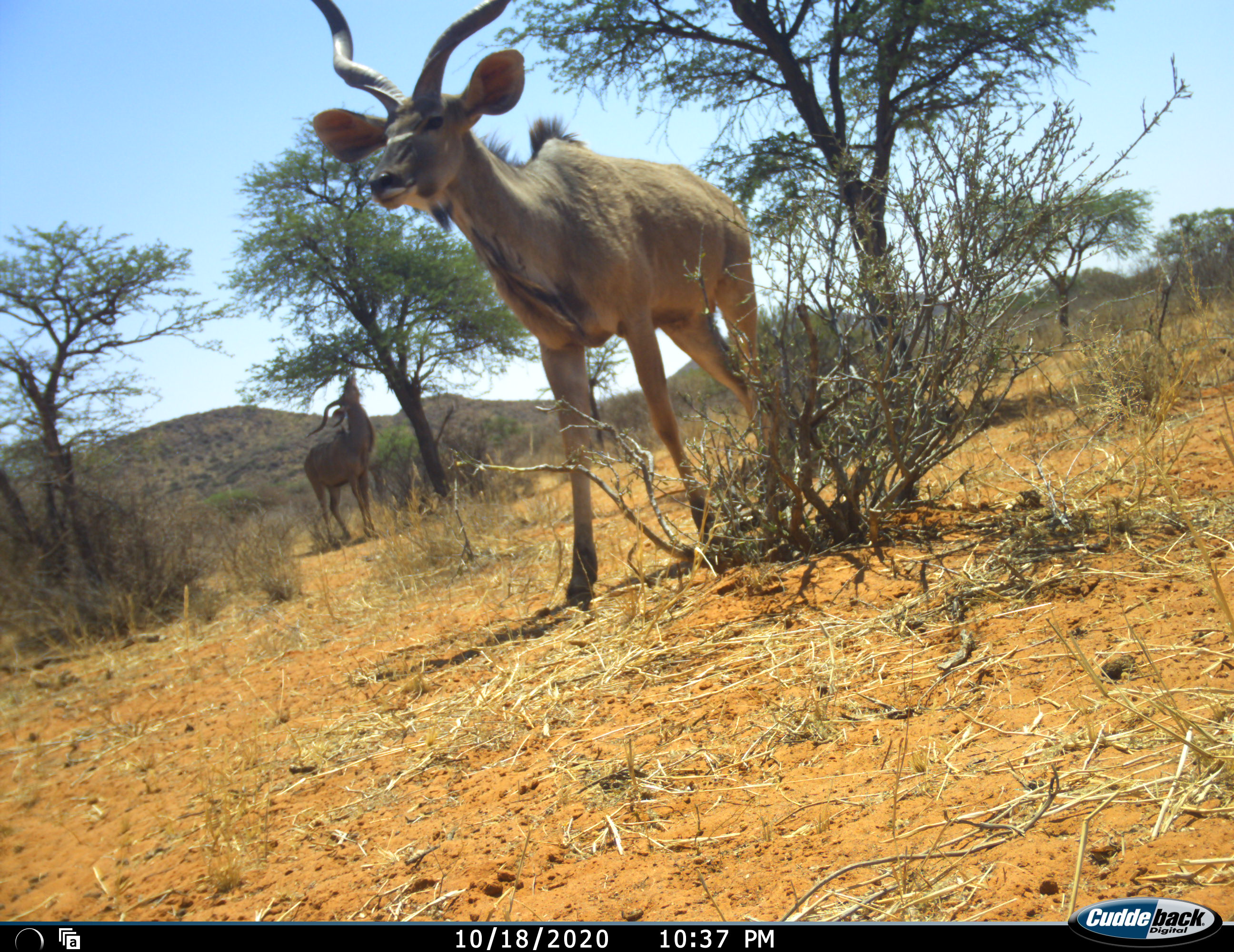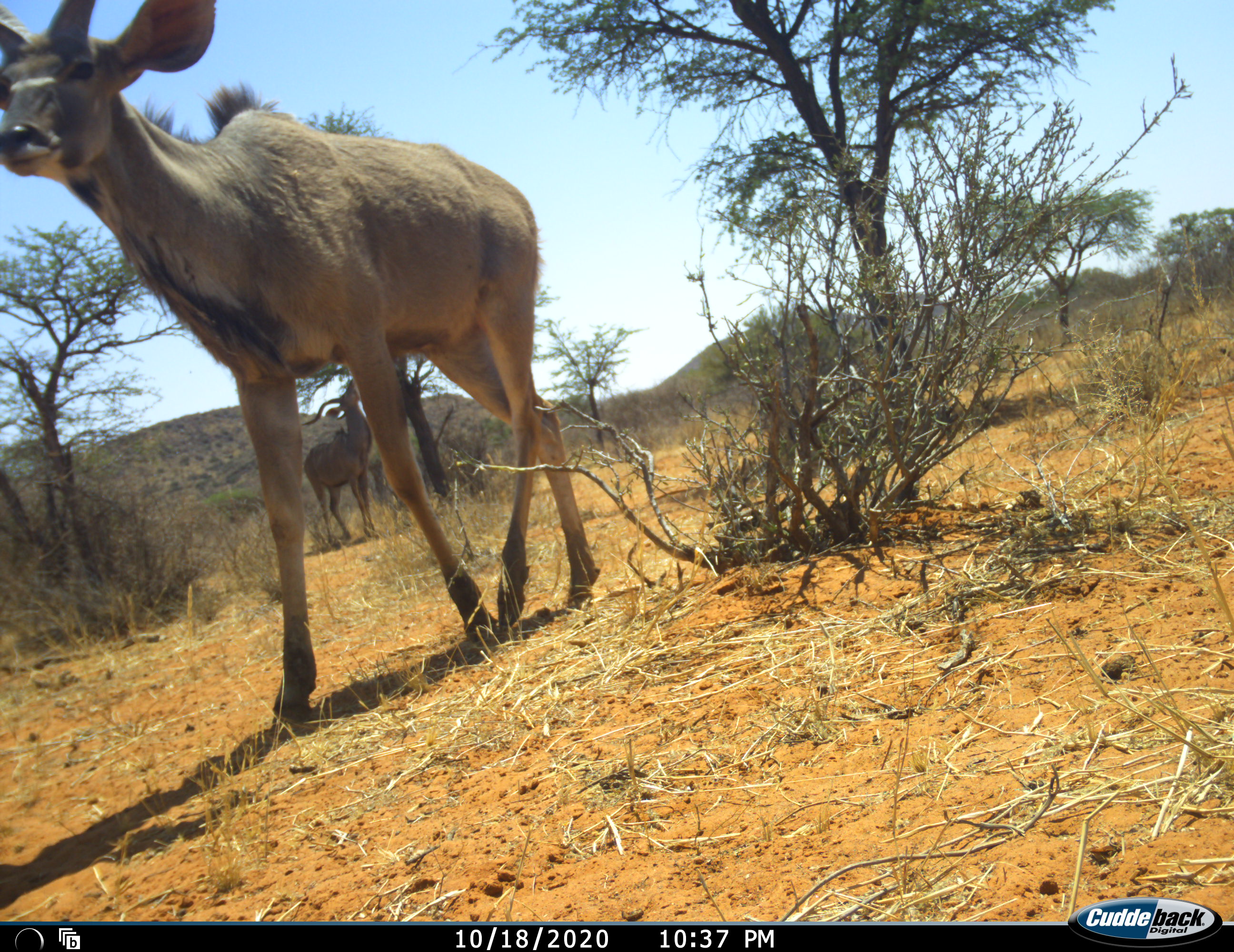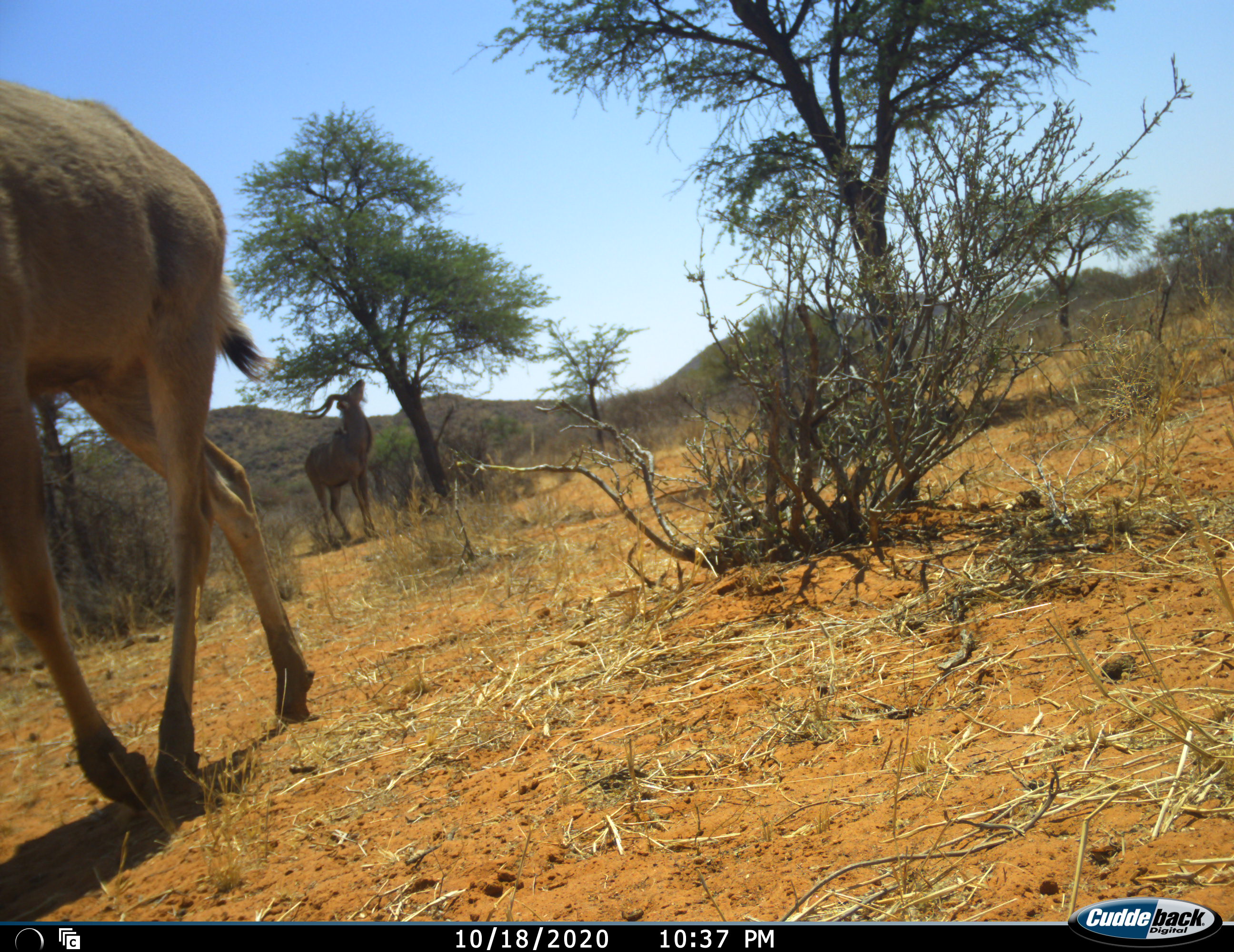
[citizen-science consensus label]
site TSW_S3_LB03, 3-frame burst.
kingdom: Animalia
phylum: Chordata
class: Mammalia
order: Artiodactyla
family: Bovidae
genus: Tragelaphus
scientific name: Tragelaphus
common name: kudu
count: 2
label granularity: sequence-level